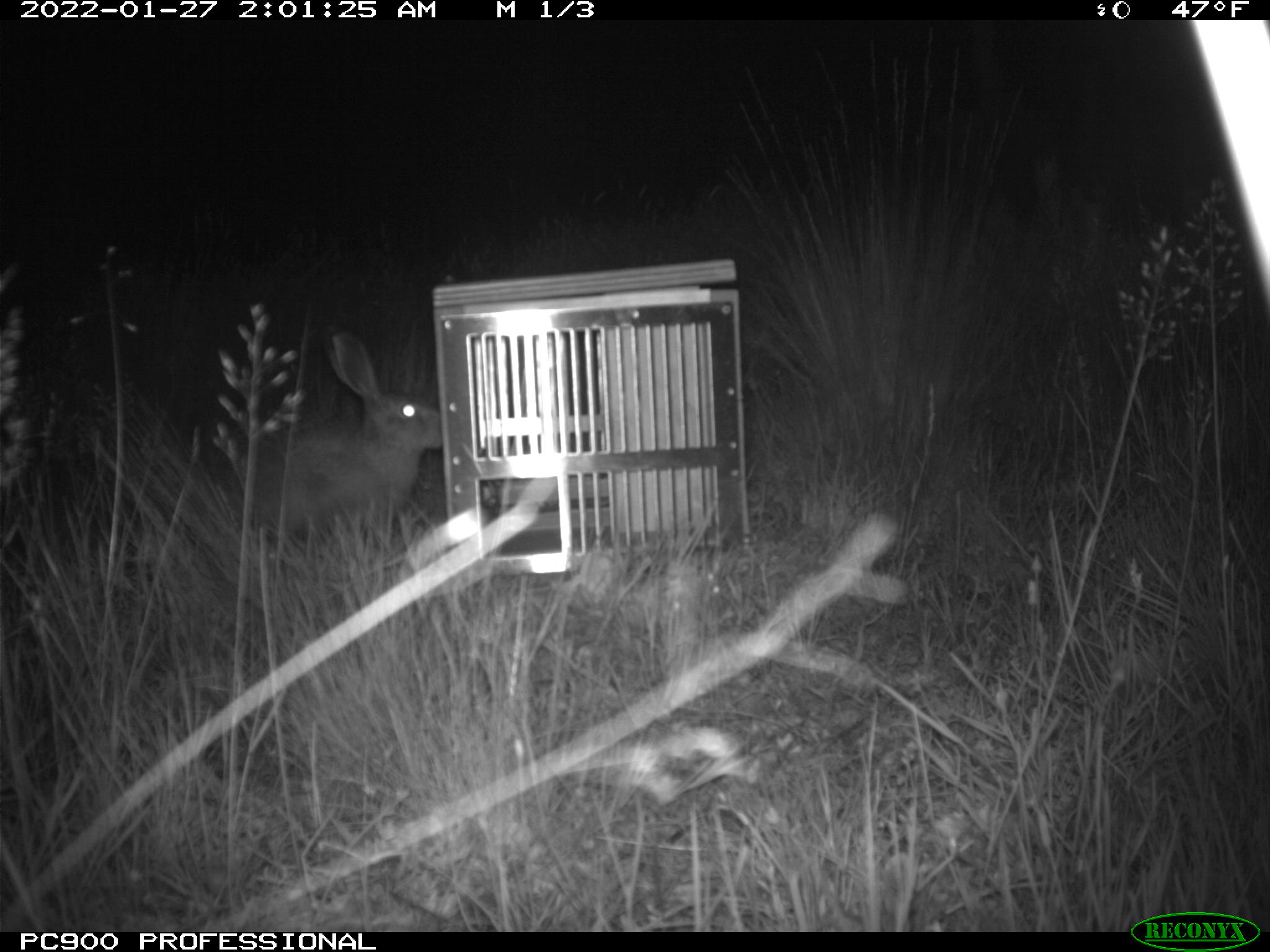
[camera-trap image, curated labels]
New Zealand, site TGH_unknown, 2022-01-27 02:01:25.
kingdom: Animalia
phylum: Chordata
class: Mammalia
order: Lagomorpha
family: Leporidae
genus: Lepus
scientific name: Lepus europaeus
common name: brown hare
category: hare